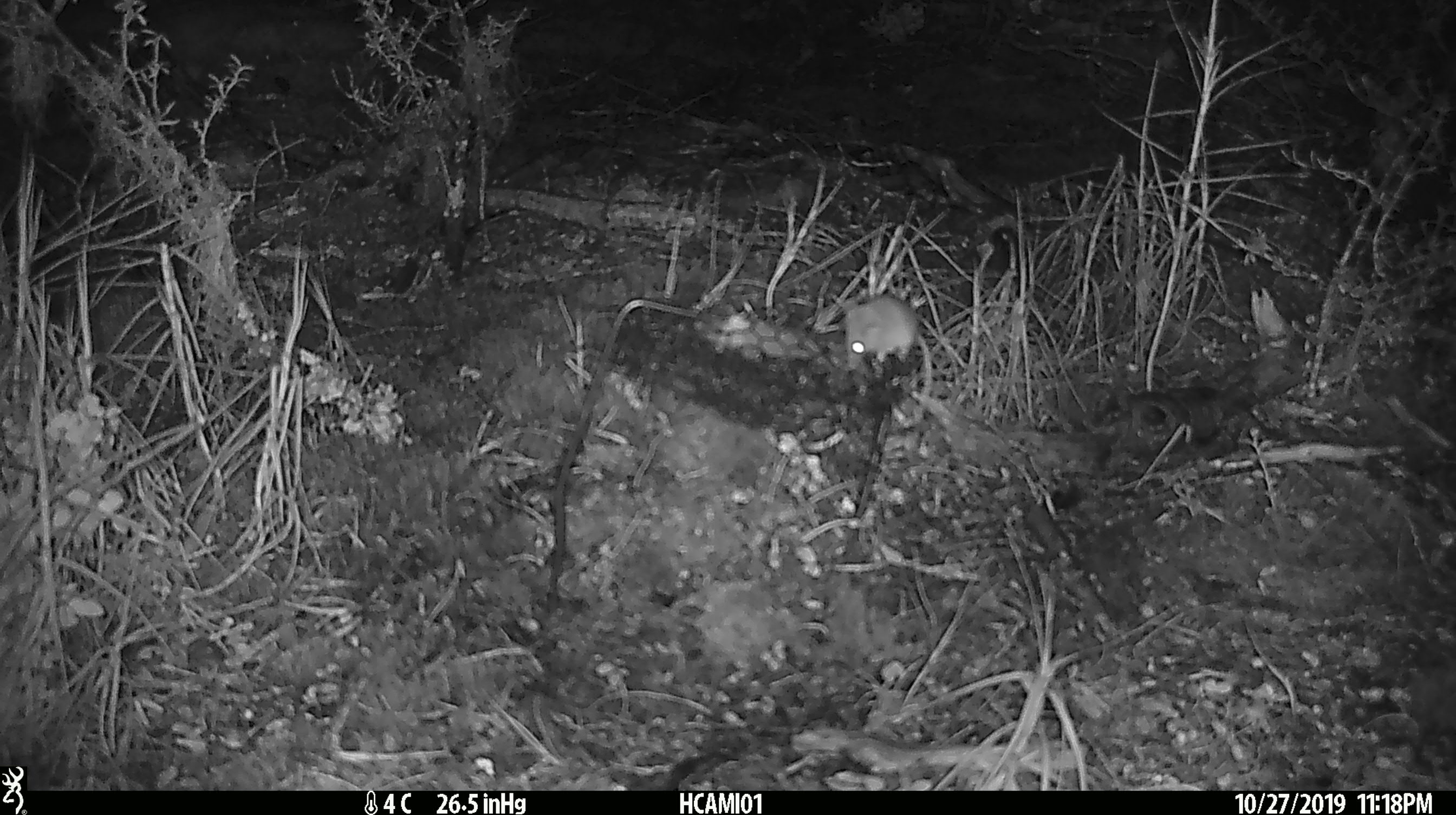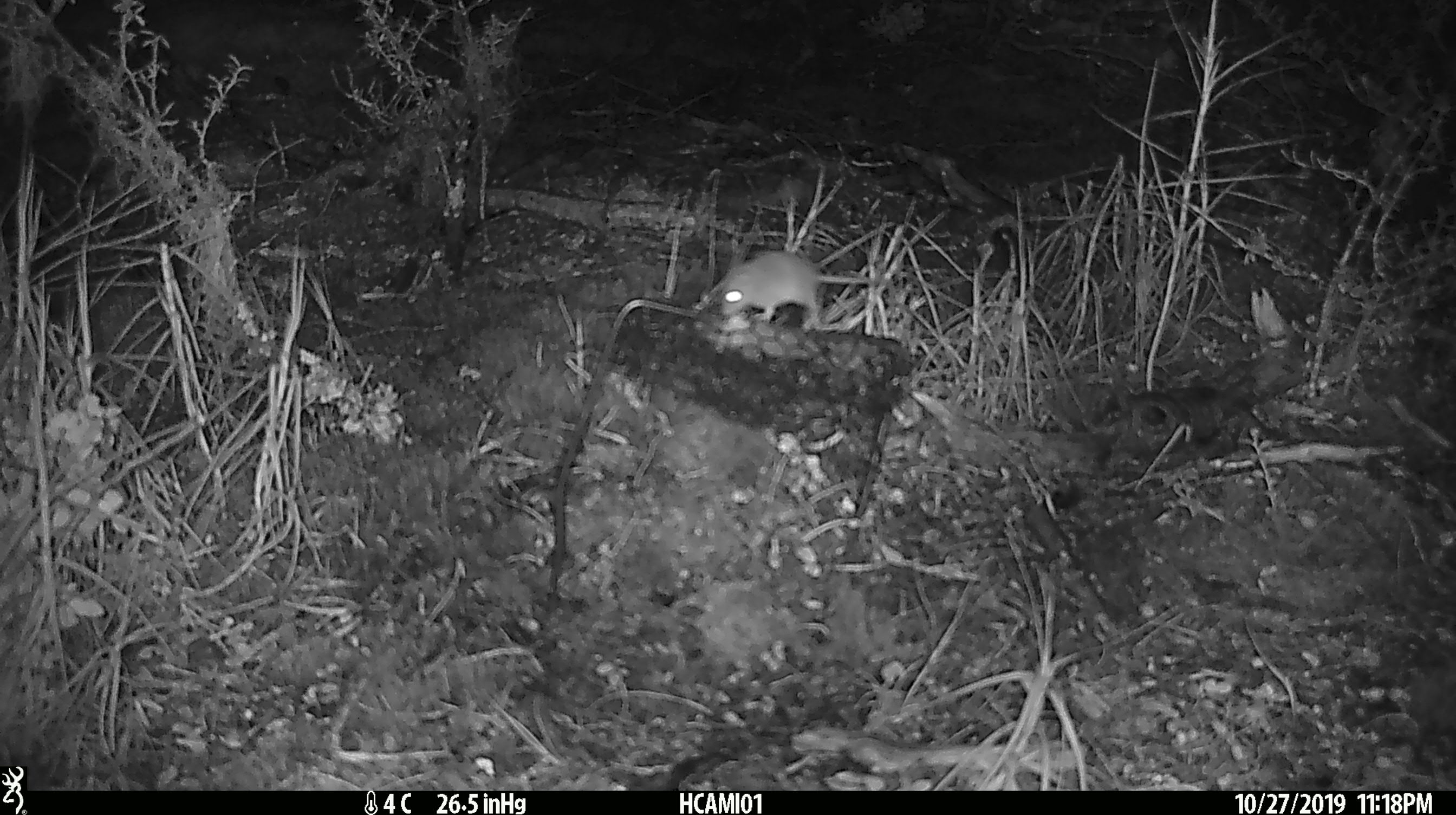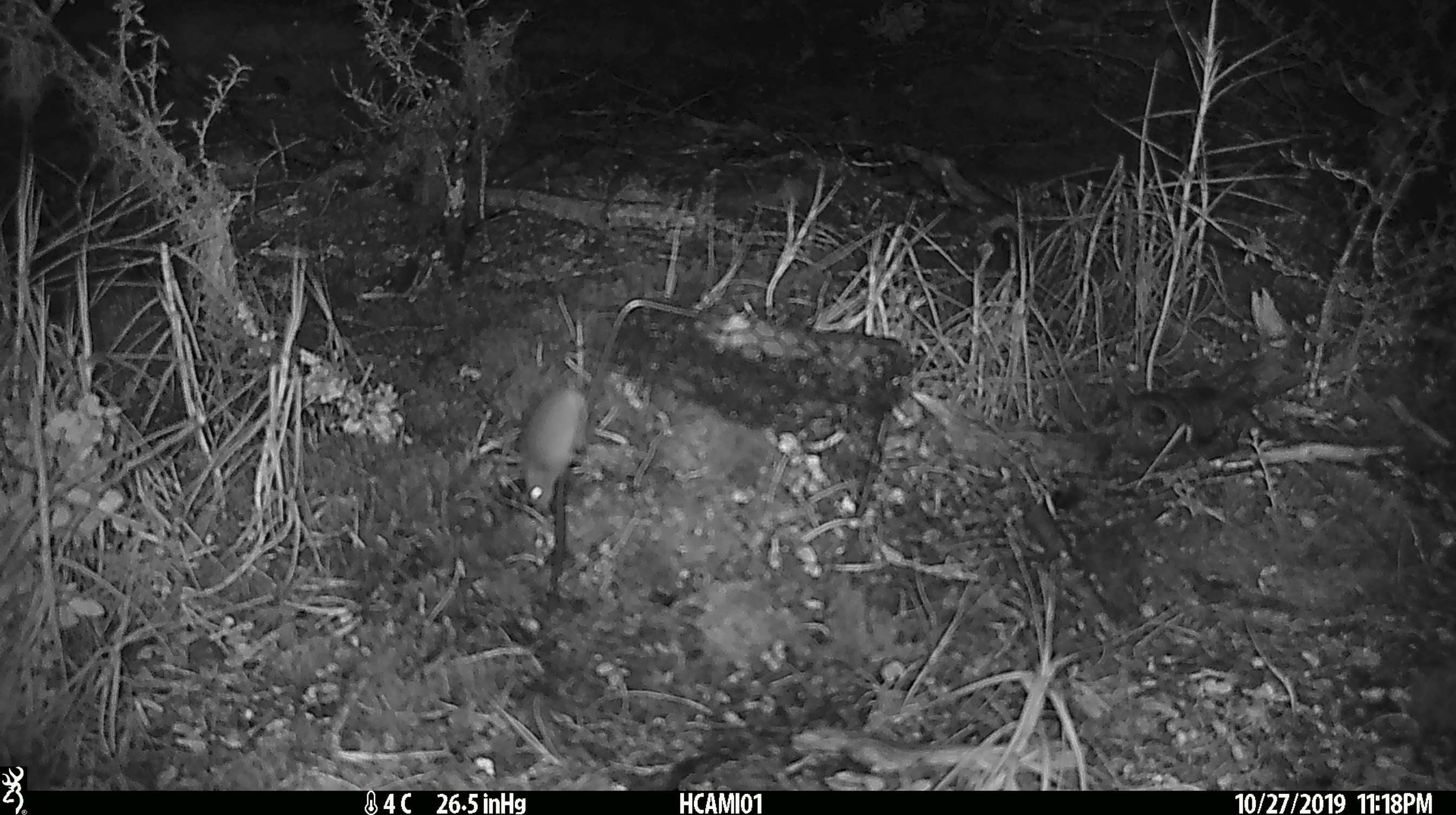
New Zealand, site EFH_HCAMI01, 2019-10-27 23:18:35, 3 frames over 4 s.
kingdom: Animalia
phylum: Chordata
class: Mammalia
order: Rodentia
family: Muridae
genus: Mus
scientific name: Mus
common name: mouse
Mouse (Mus).